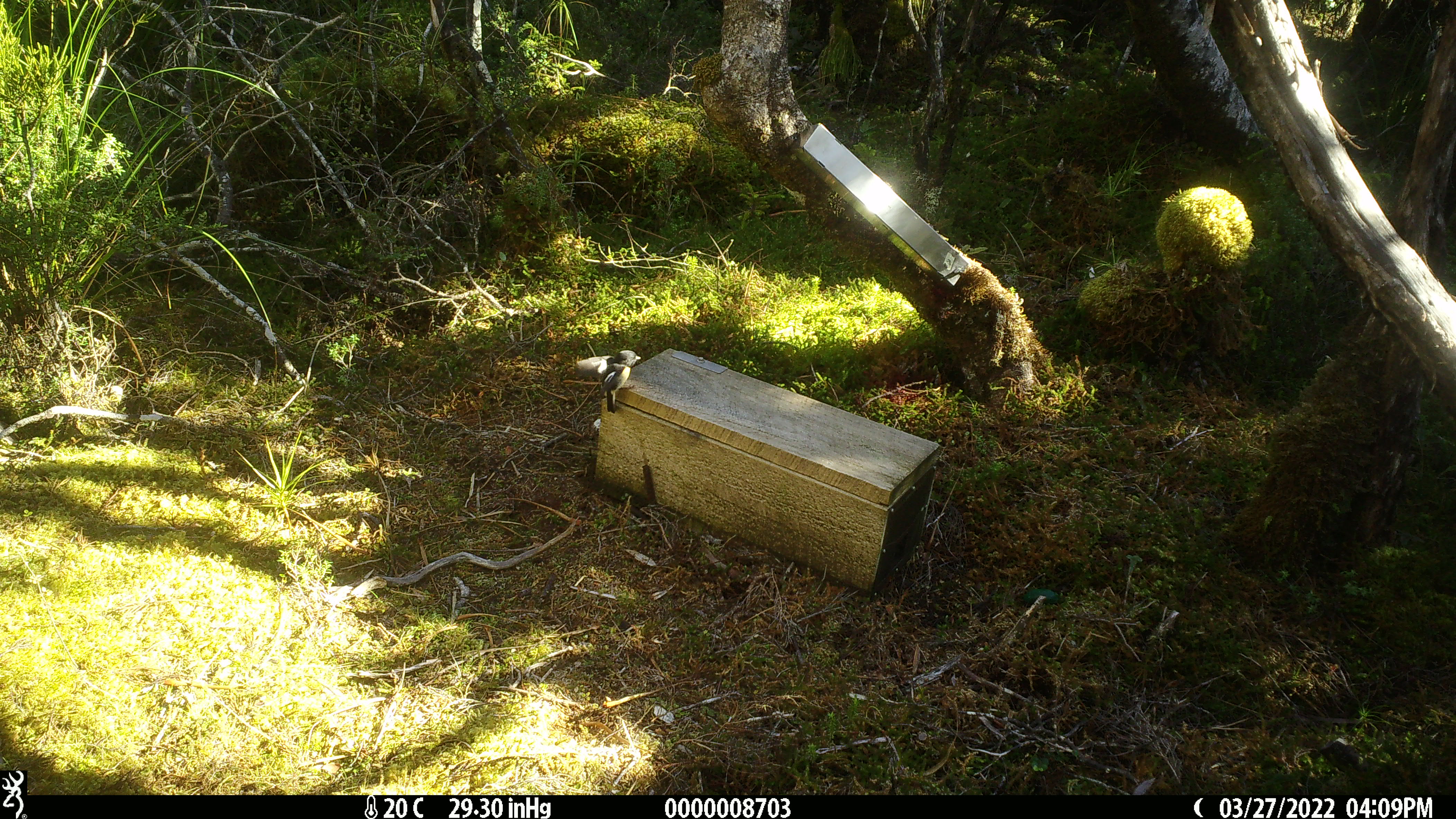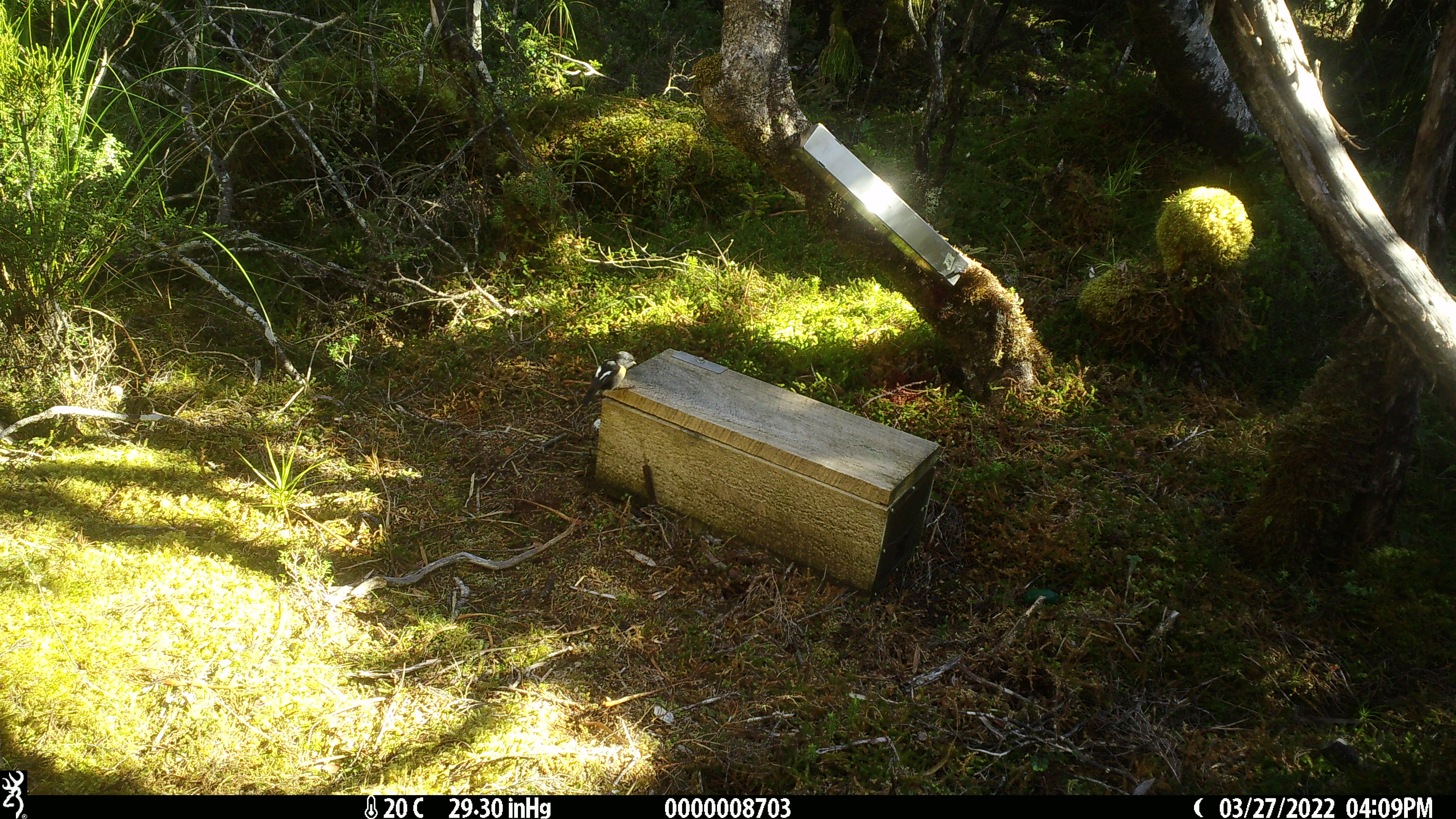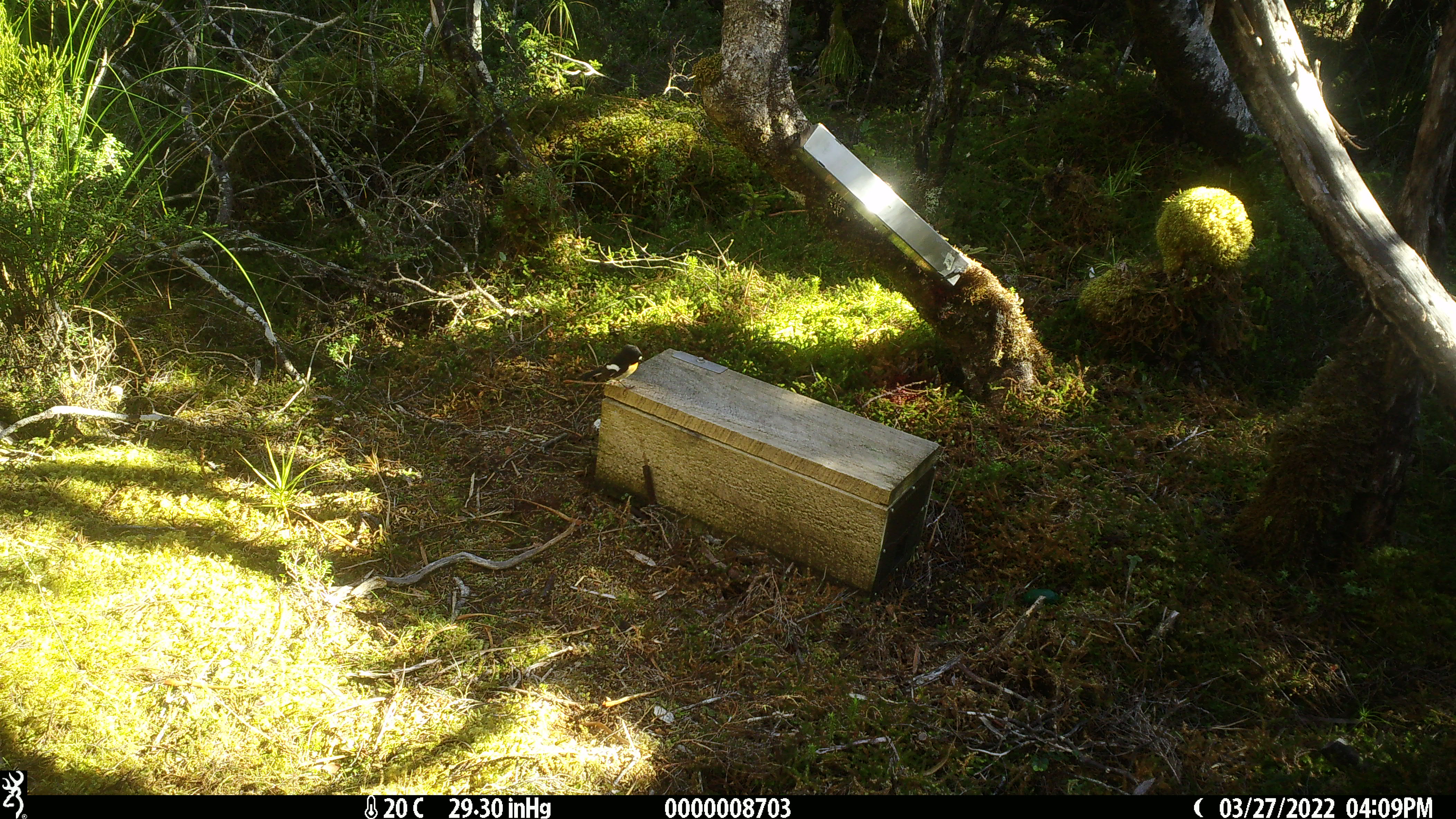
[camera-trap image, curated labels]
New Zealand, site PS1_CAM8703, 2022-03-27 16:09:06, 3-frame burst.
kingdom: Animalia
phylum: Chordata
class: Aves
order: Passeriformes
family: Petroicidae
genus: Petroica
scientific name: Petroica macrocephala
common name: tomtit